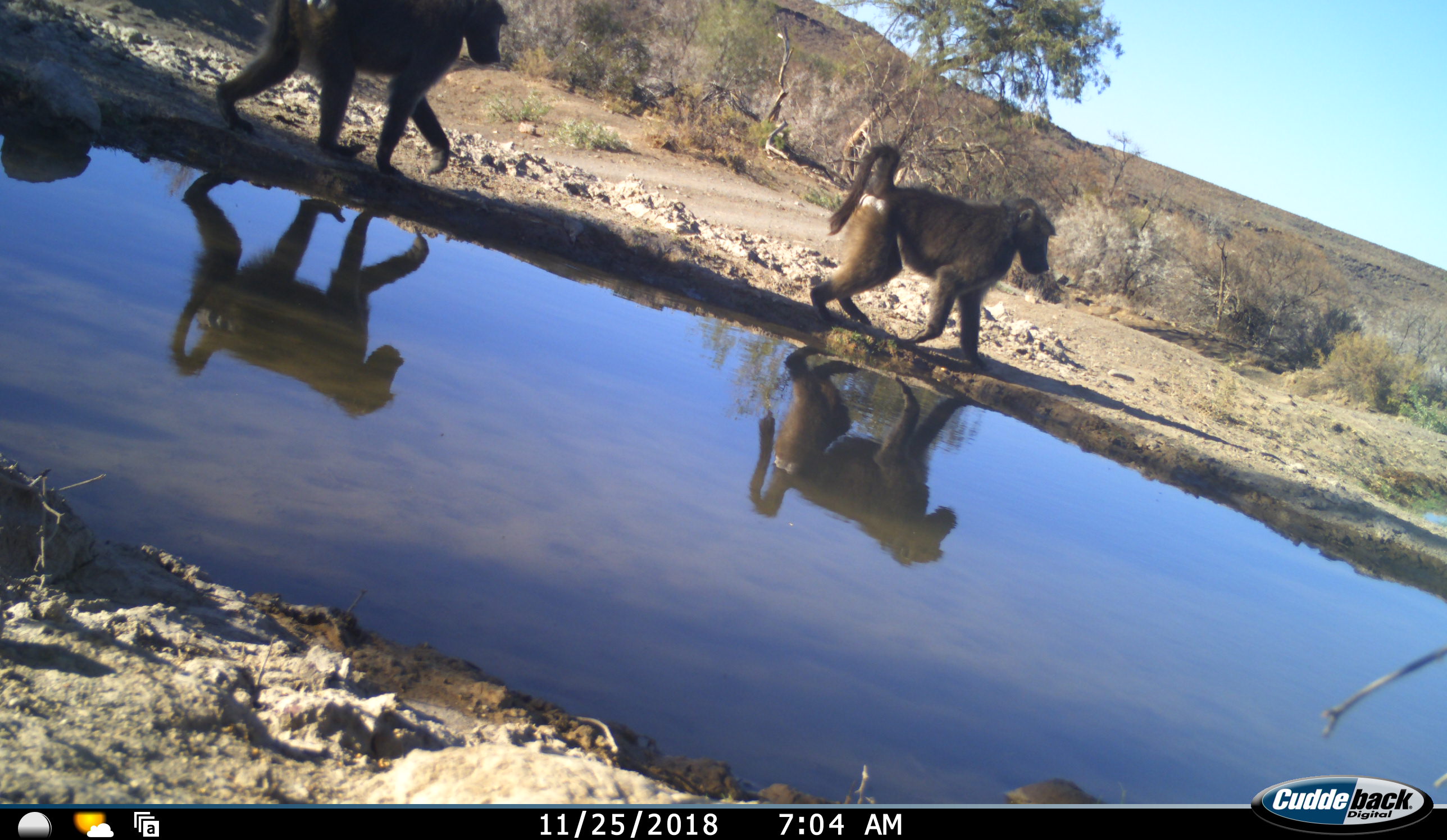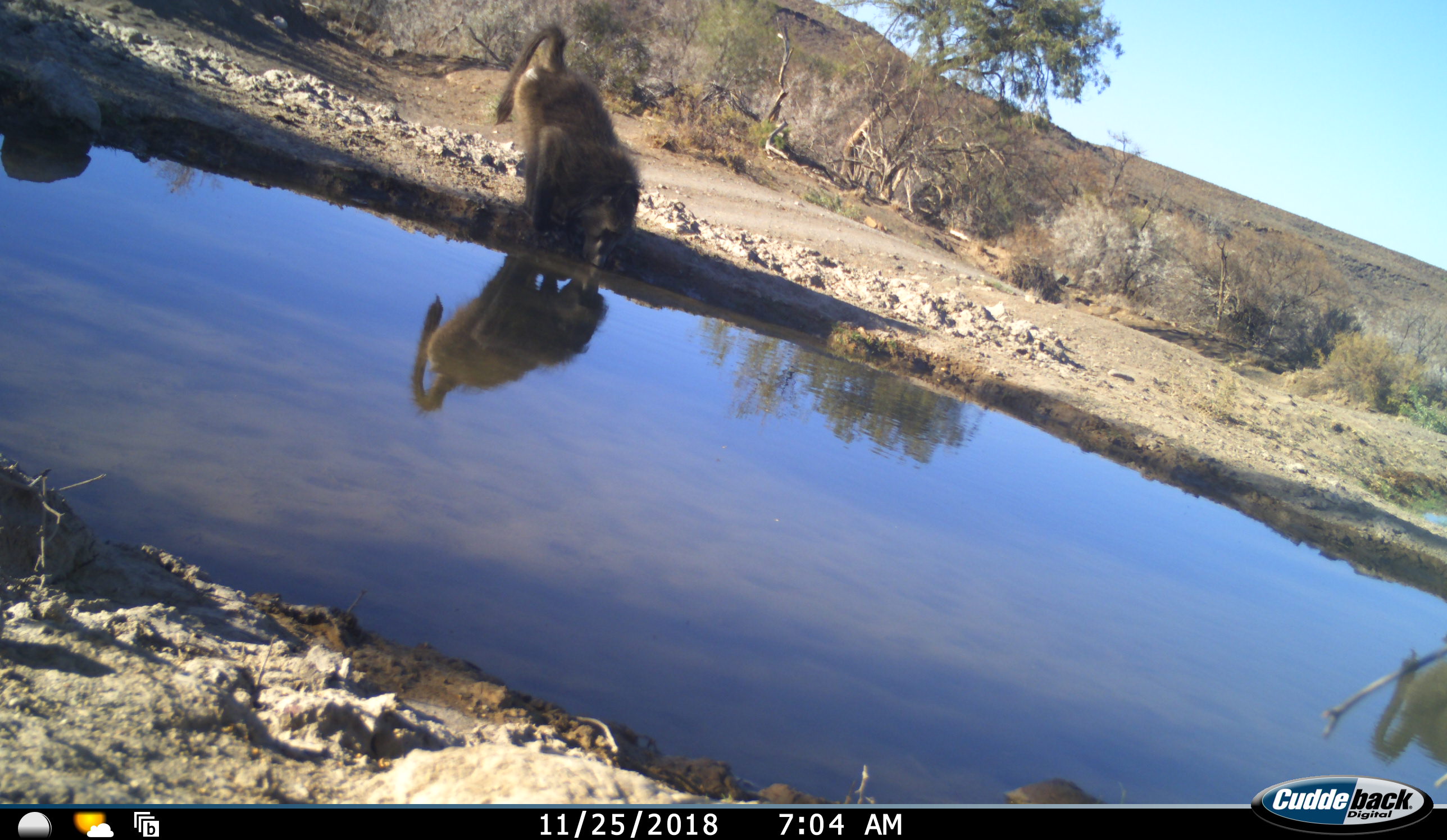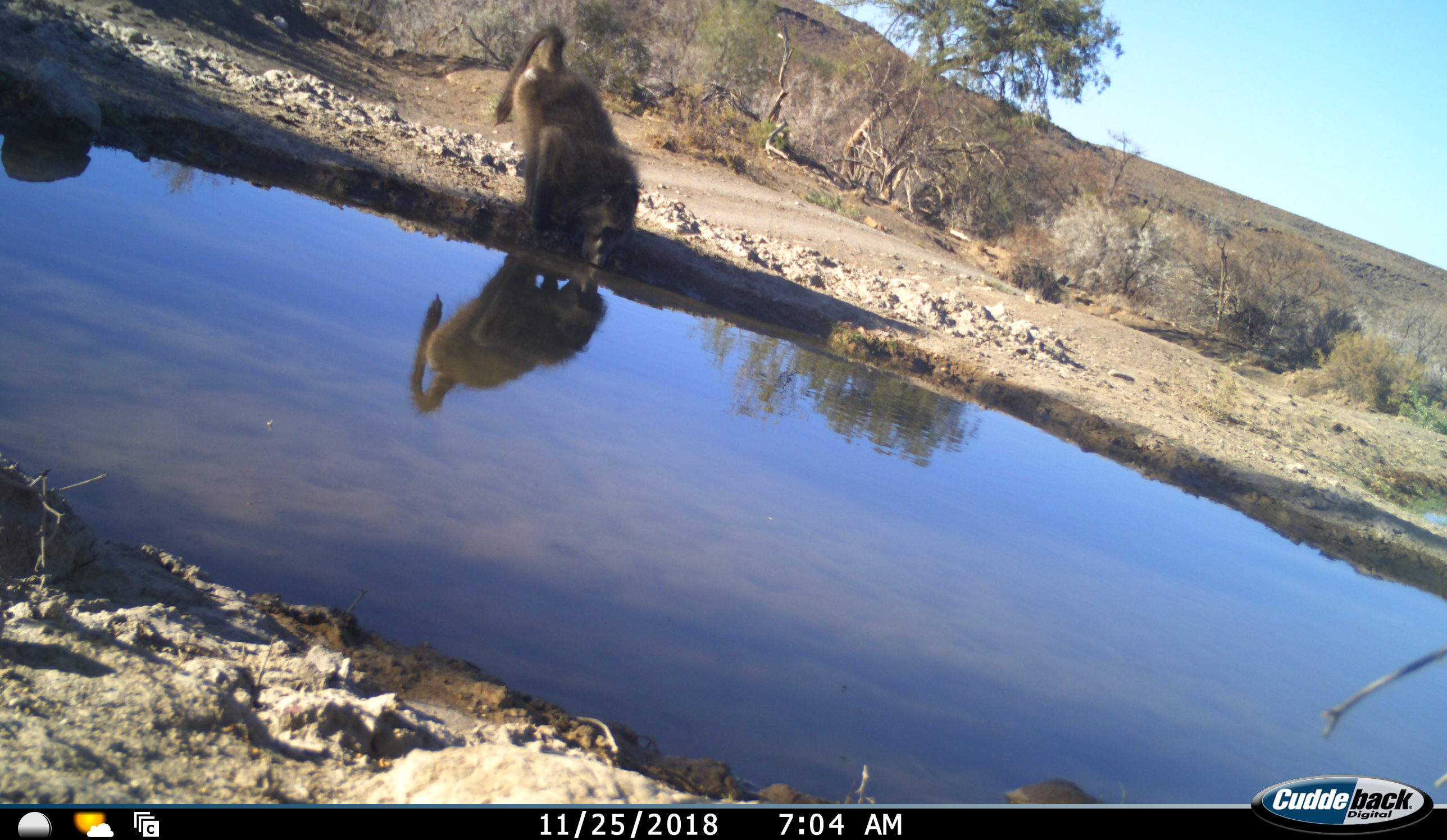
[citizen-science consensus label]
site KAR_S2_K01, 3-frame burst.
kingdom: Animalia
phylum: Chordata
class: Mammalia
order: Primates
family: Cercopithecidae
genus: Papio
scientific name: Papio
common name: baboon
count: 2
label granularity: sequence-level